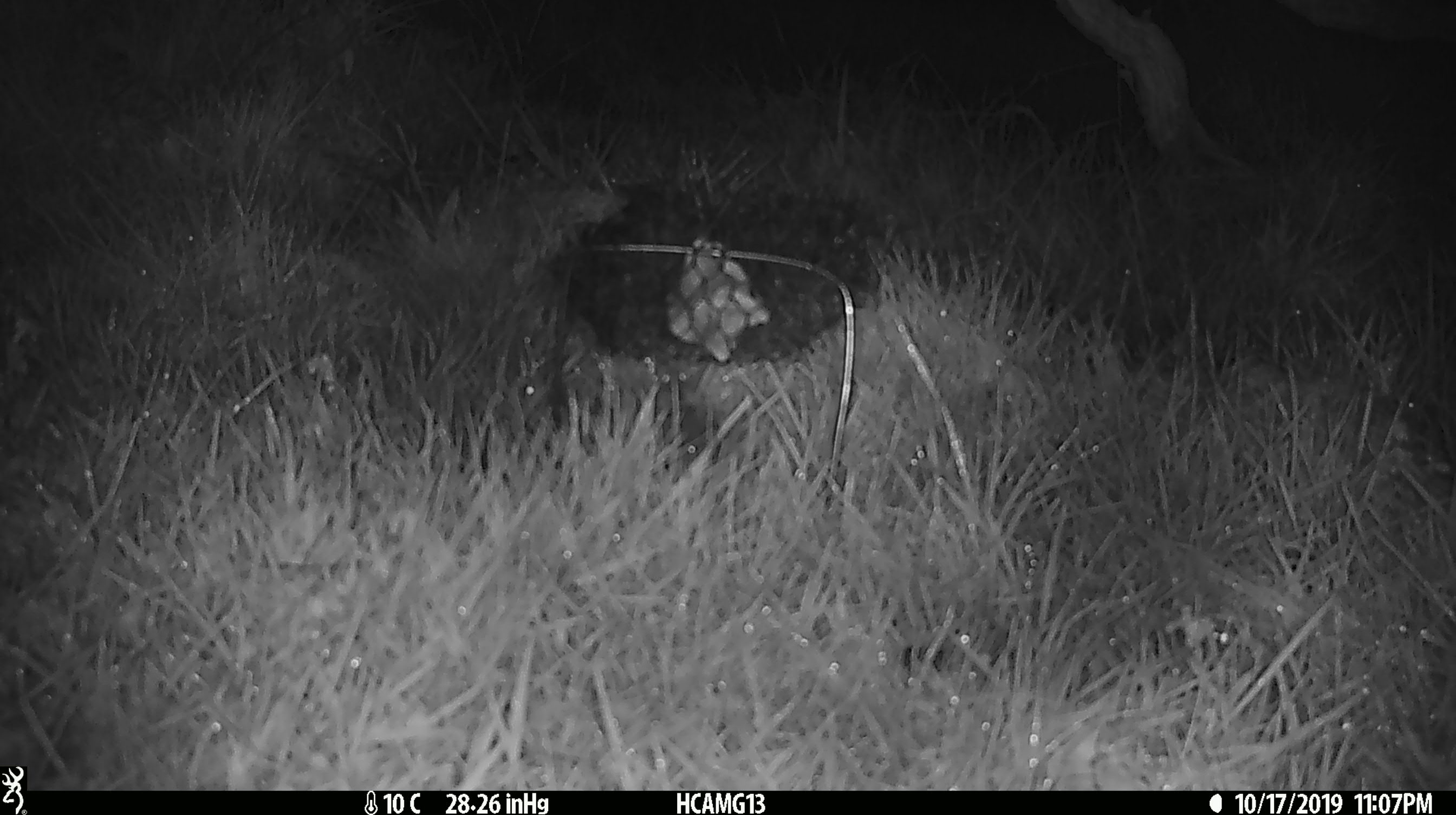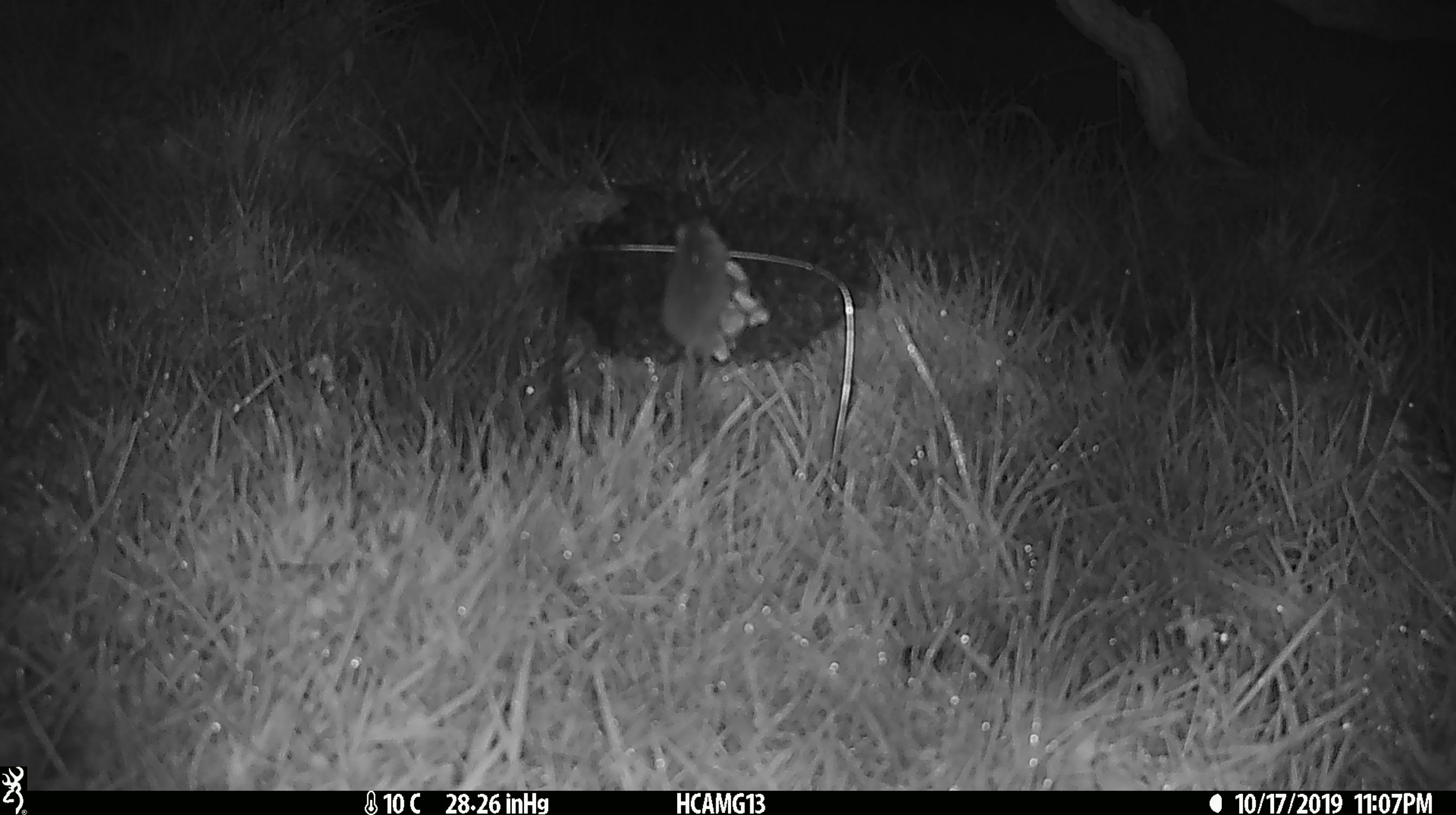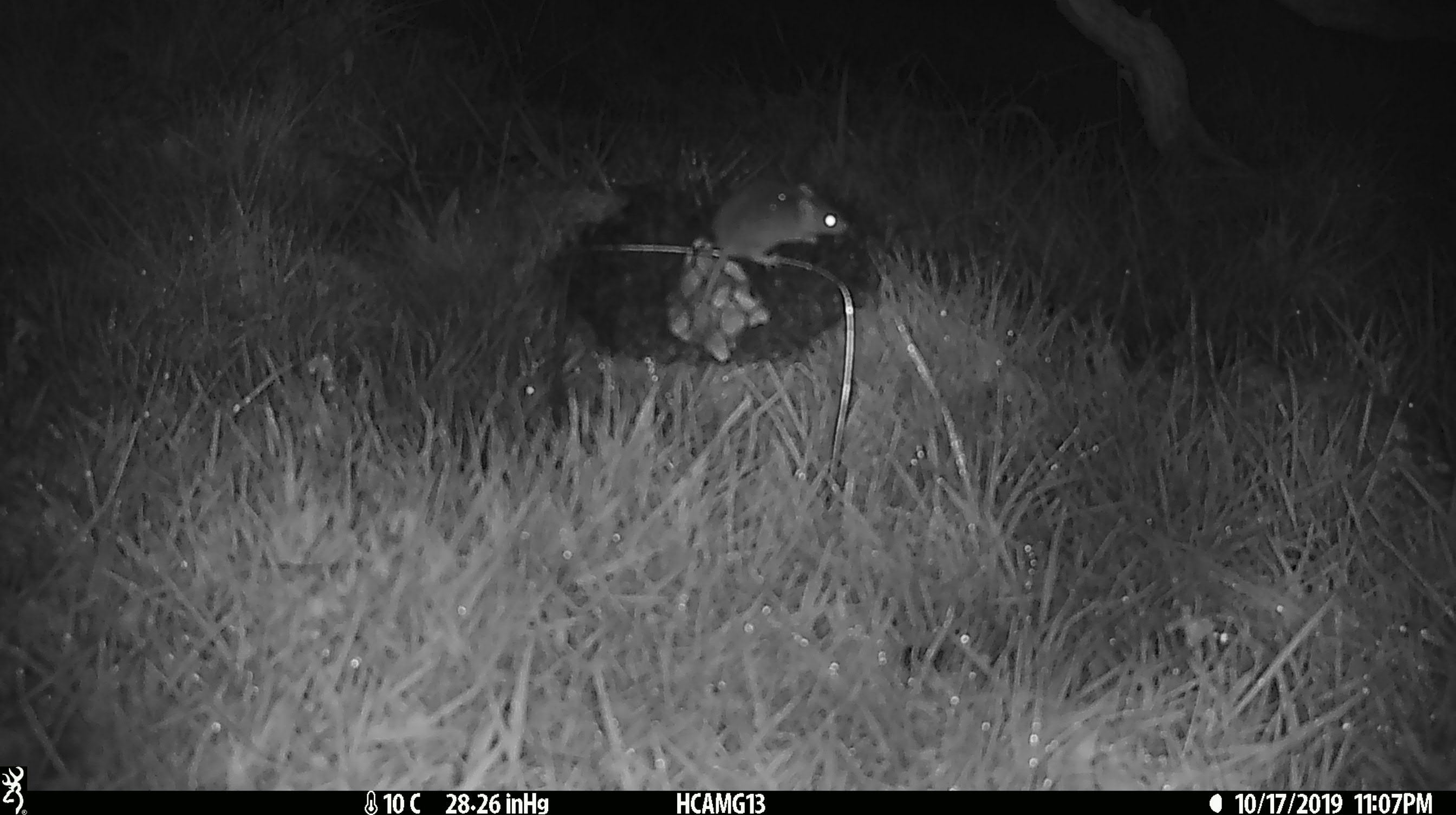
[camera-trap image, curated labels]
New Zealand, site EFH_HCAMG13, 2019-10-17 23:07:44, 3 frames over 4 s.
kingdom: Animalia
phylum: Chordata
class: Mammalia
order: Rodentia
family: Muridae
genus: Mus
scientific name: Mus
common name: mouse